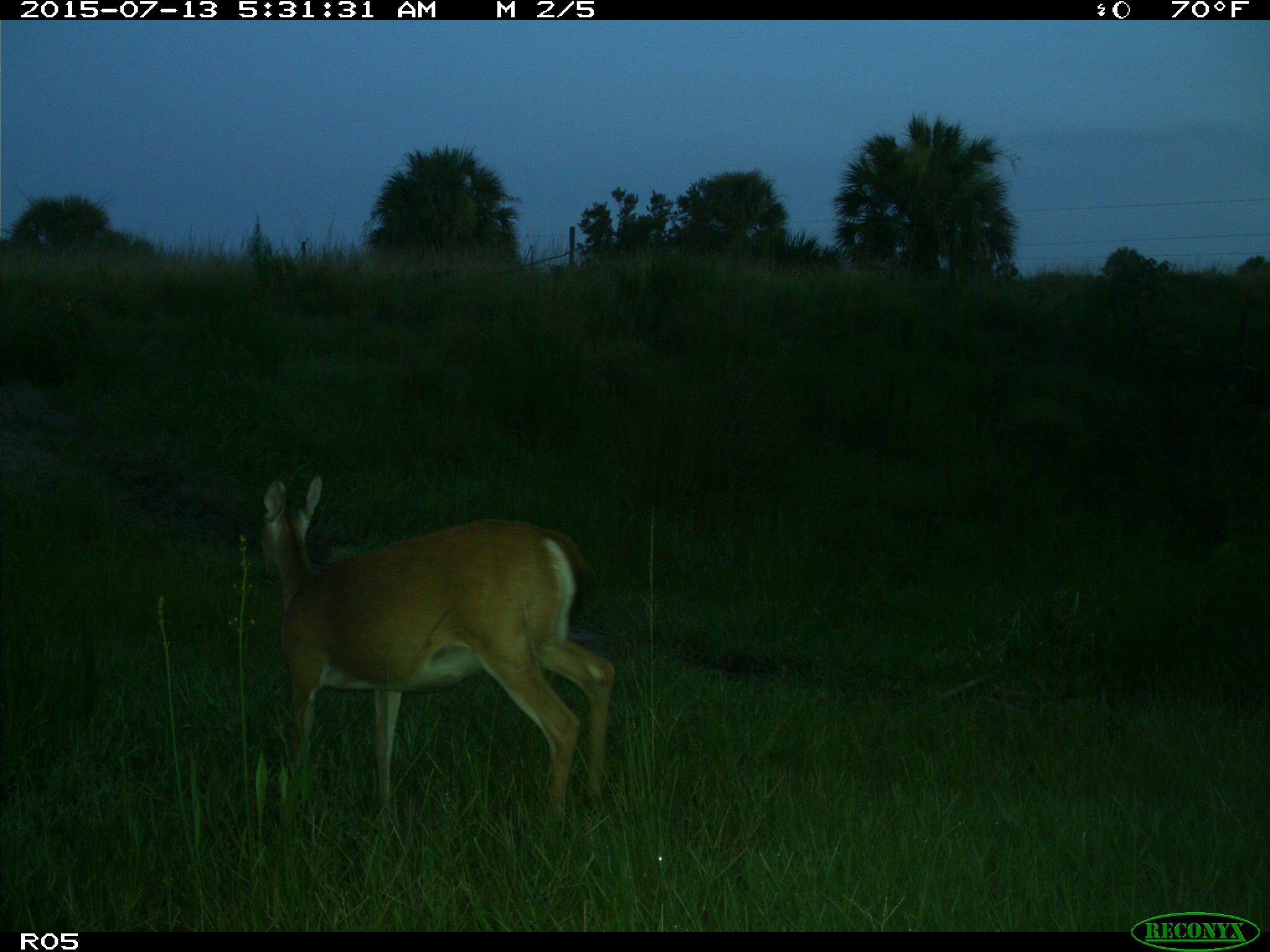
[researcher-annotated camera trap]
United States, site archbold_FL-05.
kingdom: Animalia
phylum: Chordata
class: Mammalia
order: Artiodactyla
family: Cervidae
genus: Odocoileus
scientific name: Odocoileus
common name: deer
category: unidentified deer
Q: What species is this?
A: Unidentified deer (deer) (Odocoileus).